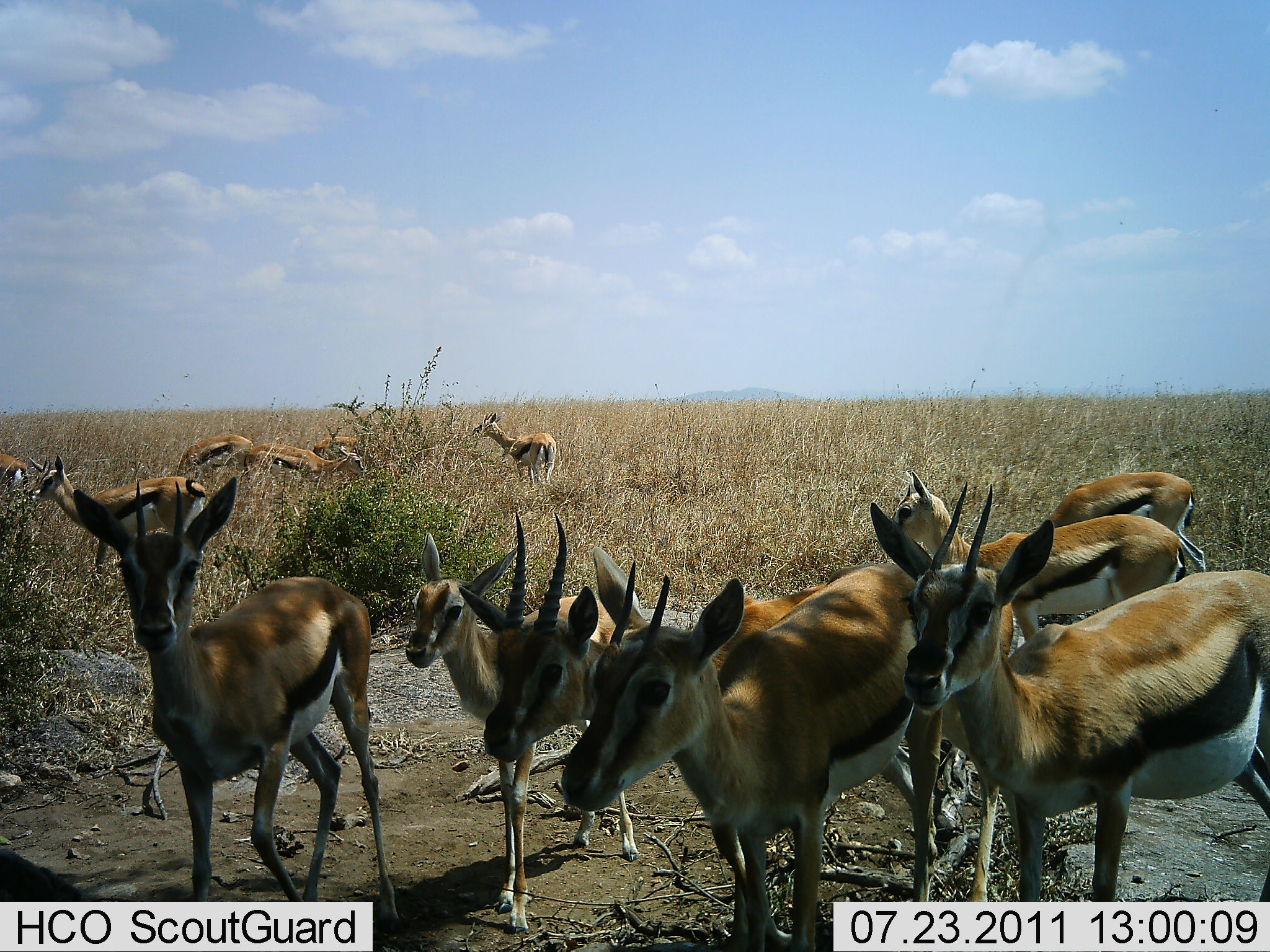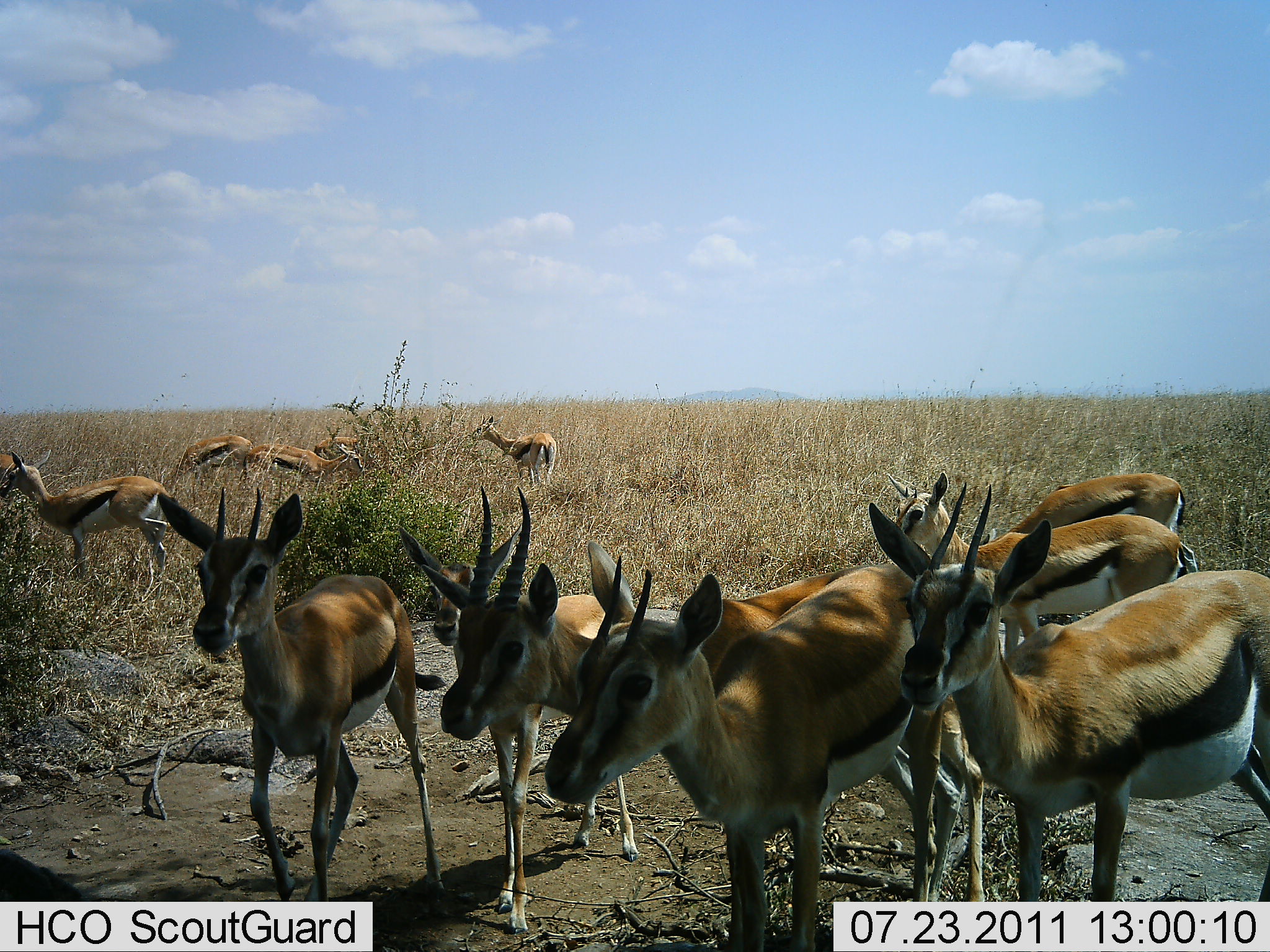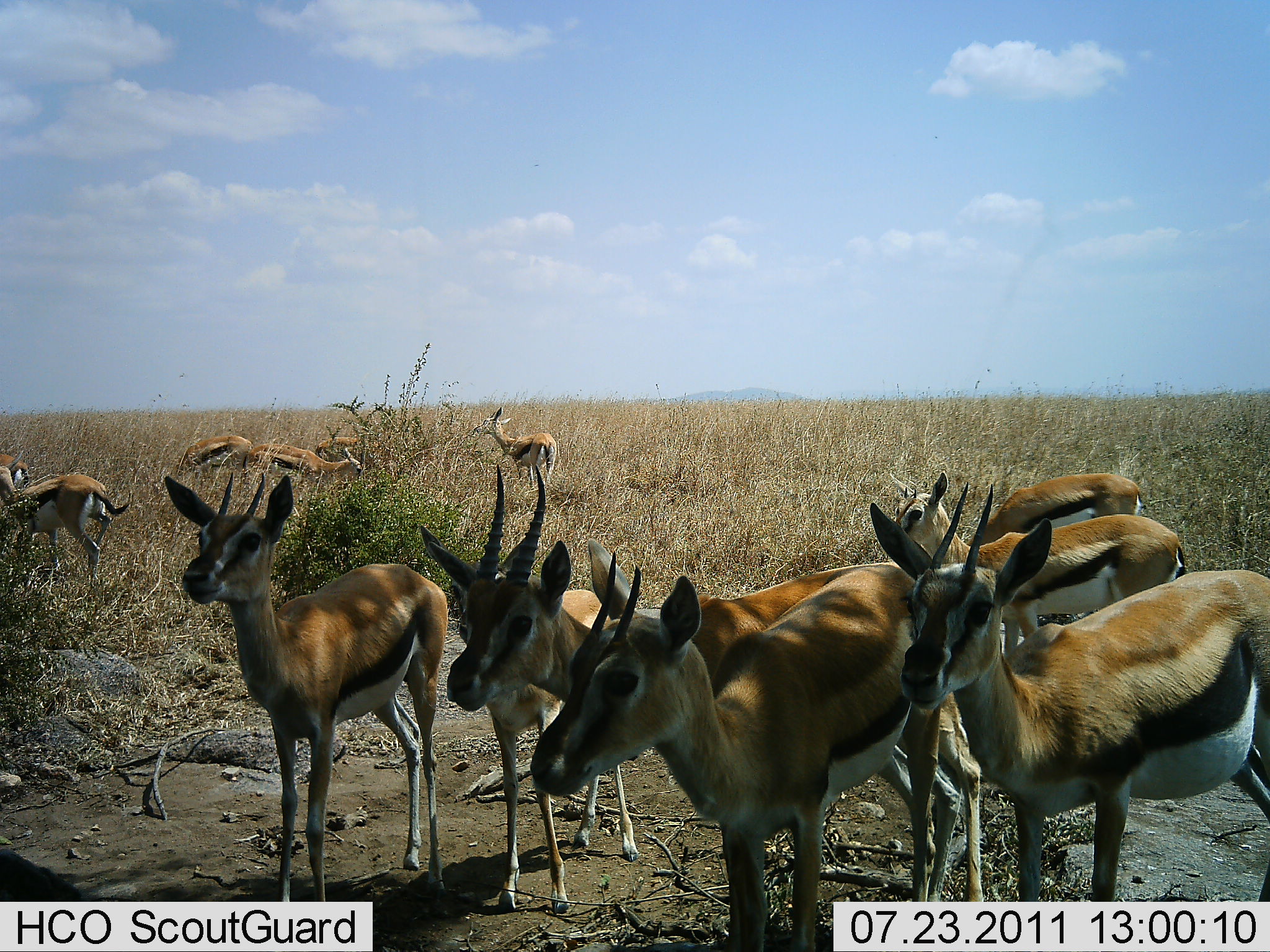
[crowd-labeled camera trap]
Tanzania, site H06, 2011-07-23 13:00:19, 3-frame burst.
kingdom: Animalia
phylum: Chordata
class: Mammalia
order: Artiodactyla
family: Bovidae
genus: Eudorcas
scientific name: Eudorcas thomsonii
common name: thomson's gazelle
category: gazellethomsons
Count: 11-50.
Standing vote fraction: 91%.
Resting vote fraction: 0%.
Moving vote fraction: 27%.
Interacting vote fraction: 18%.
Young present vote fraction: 0%.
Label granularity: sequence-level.